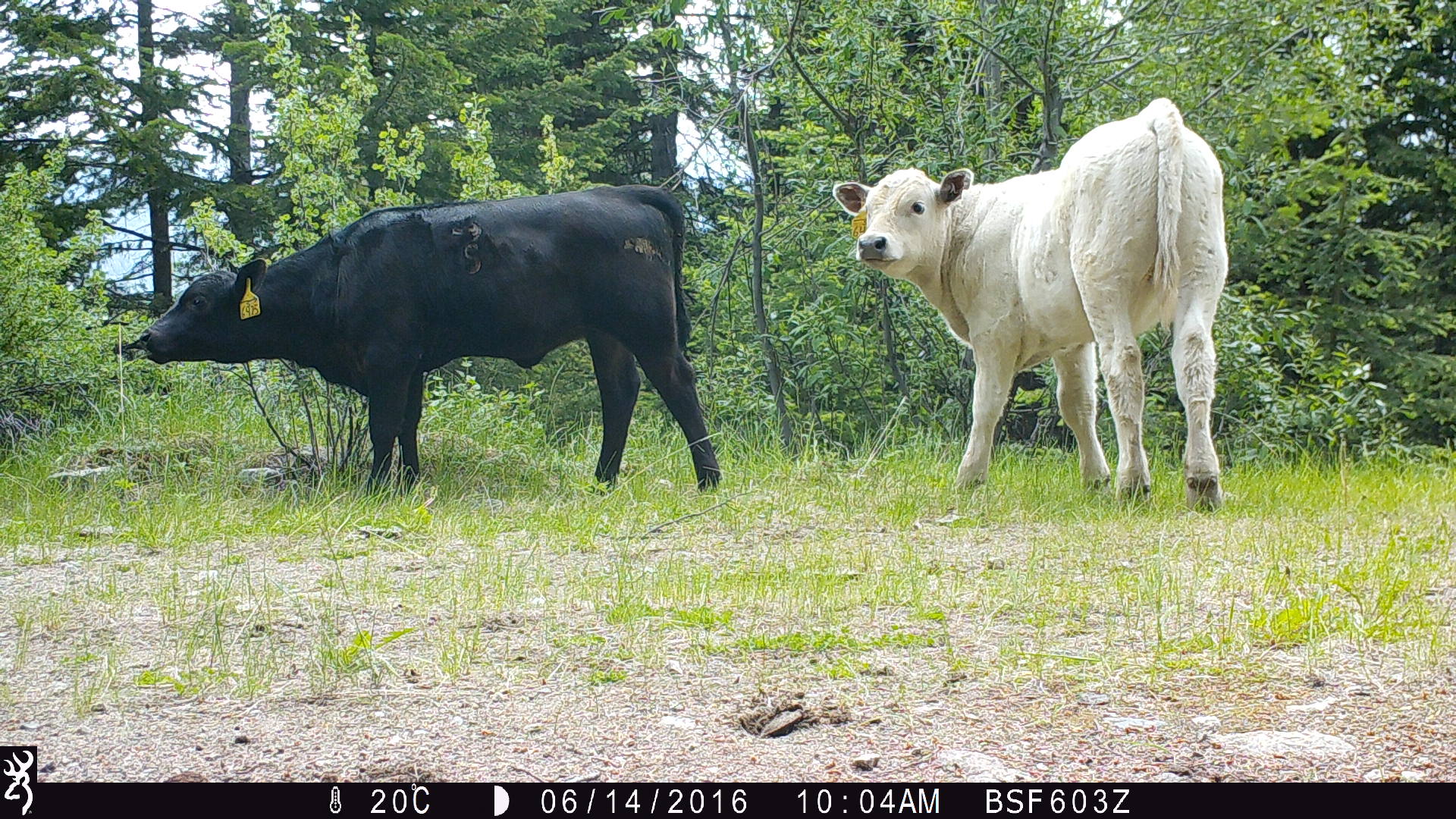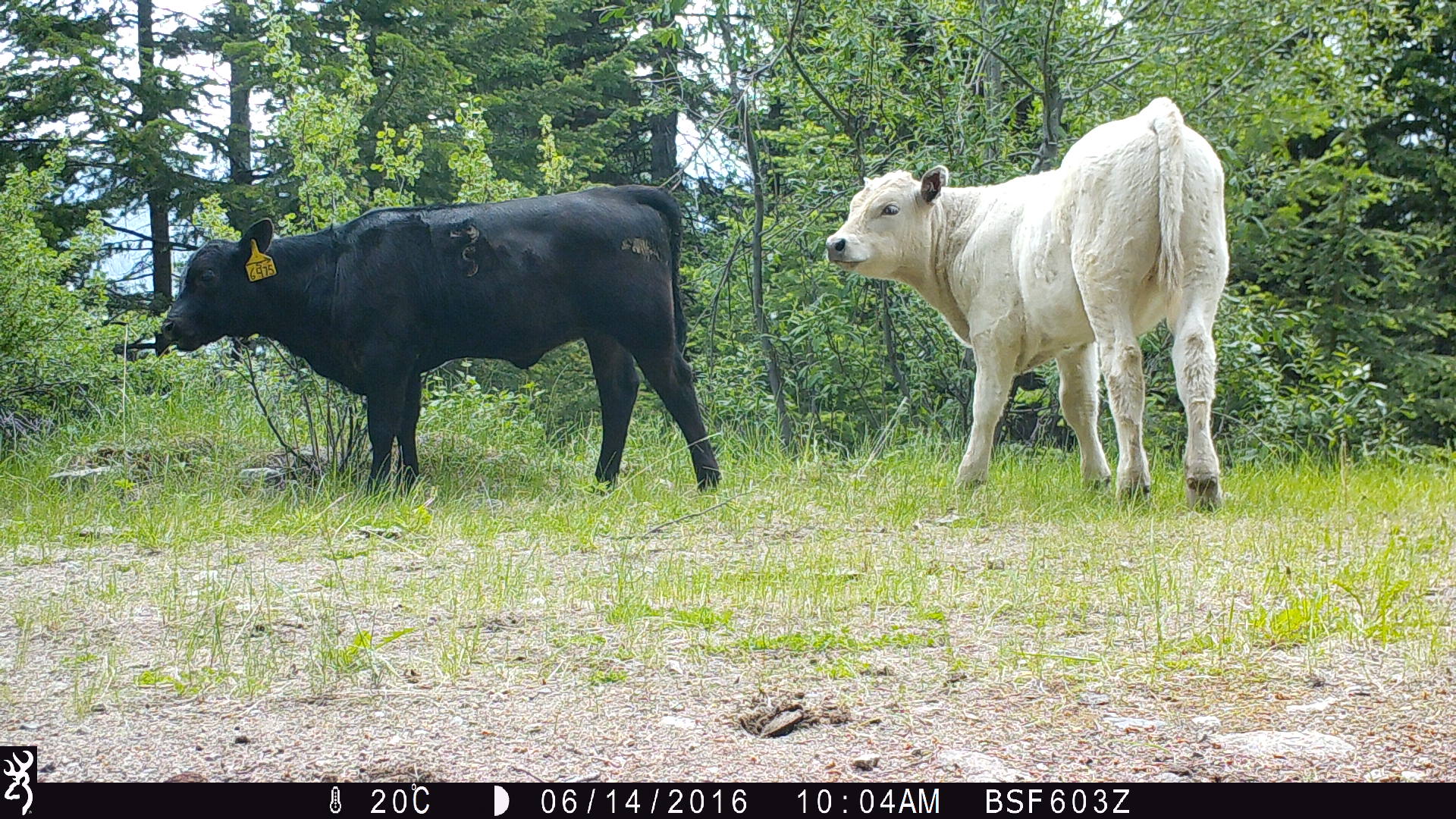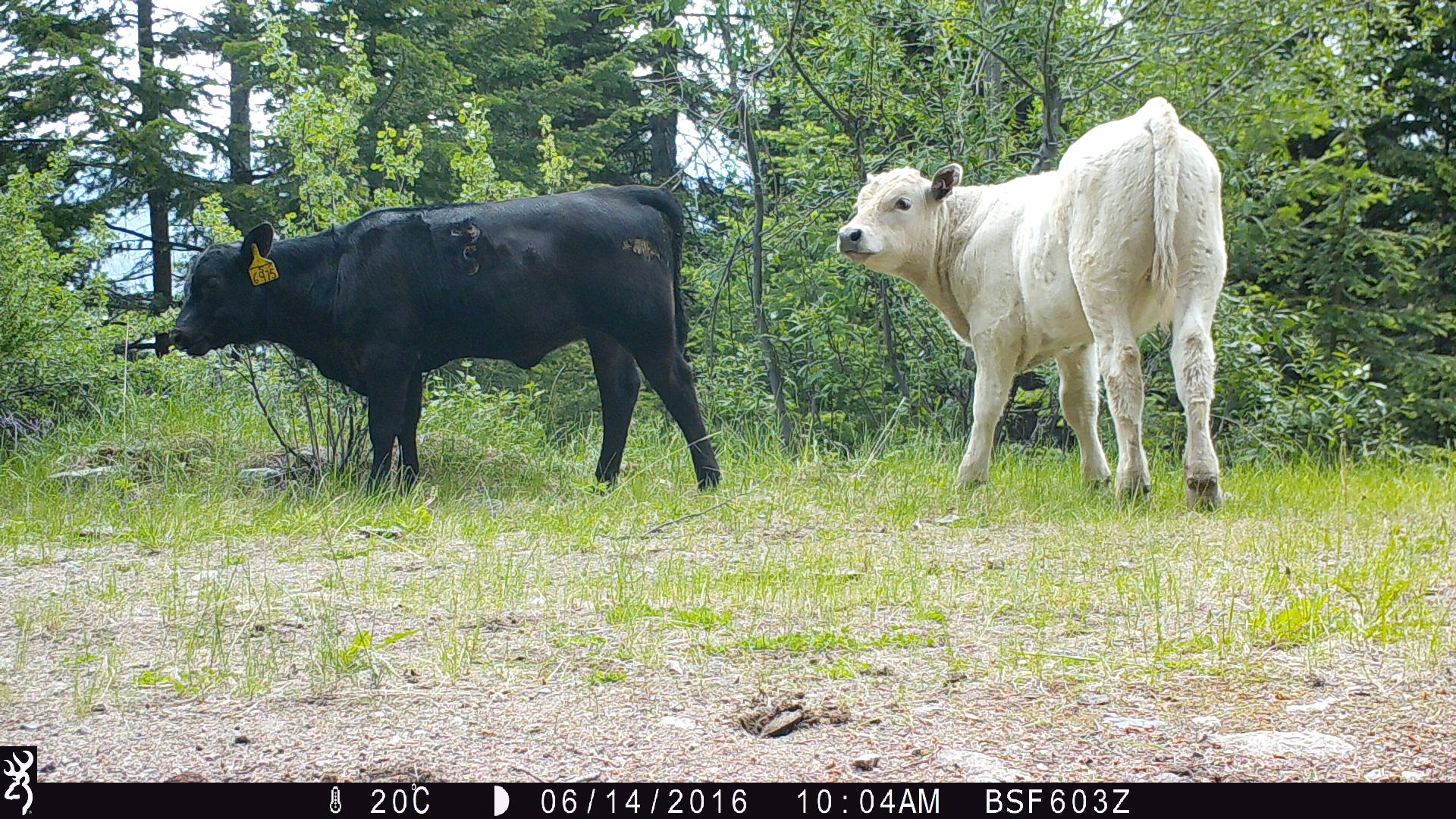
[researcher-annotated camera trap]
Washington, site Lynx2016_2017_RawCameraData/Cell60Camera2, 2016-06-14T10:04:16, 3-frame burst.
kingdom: Animalia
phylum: Chordata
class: Mammalia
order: Artiodactyla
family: Bovidae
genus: Bos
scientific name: Bos taurus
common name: domestic cattle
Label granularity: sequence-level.